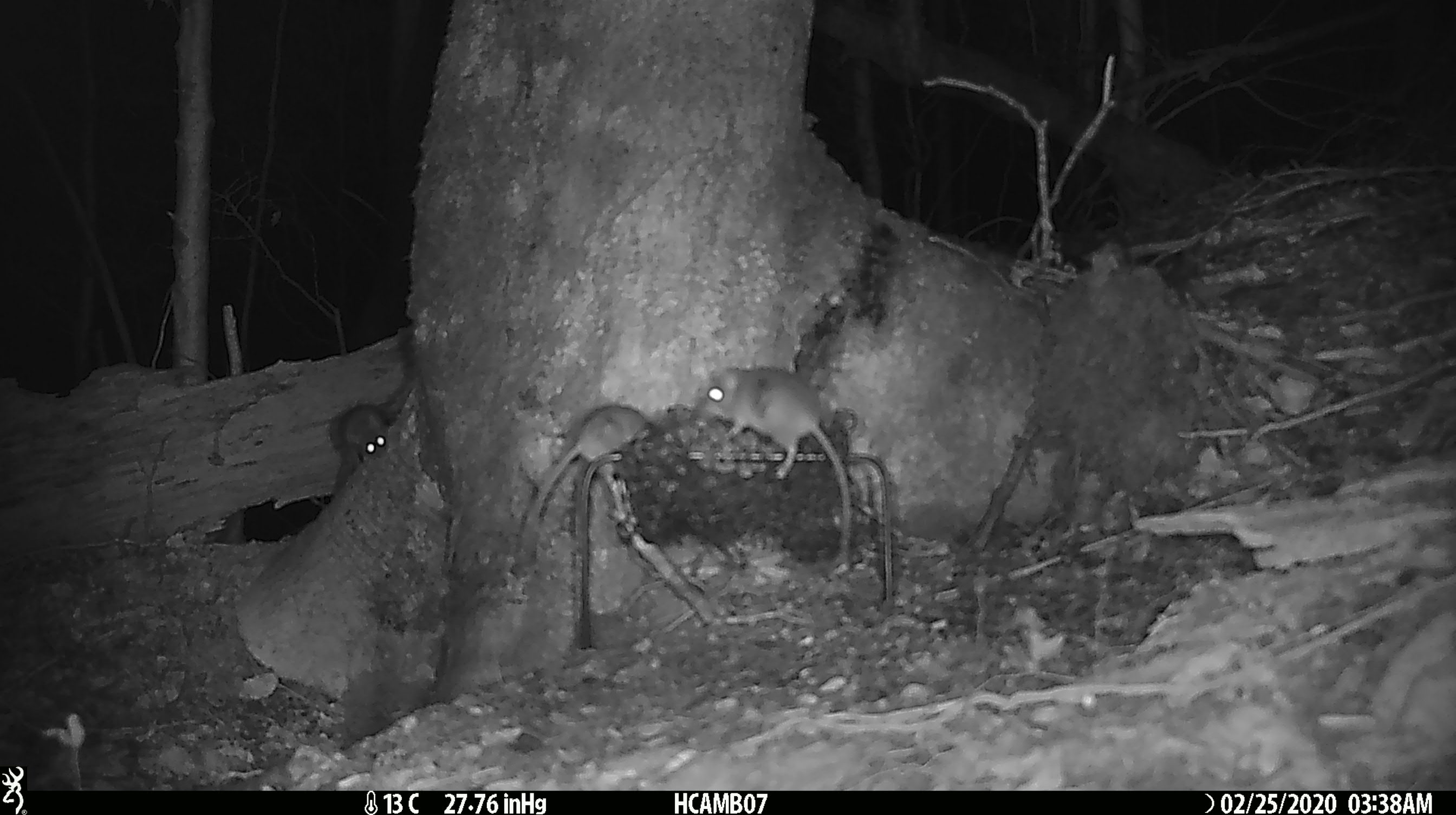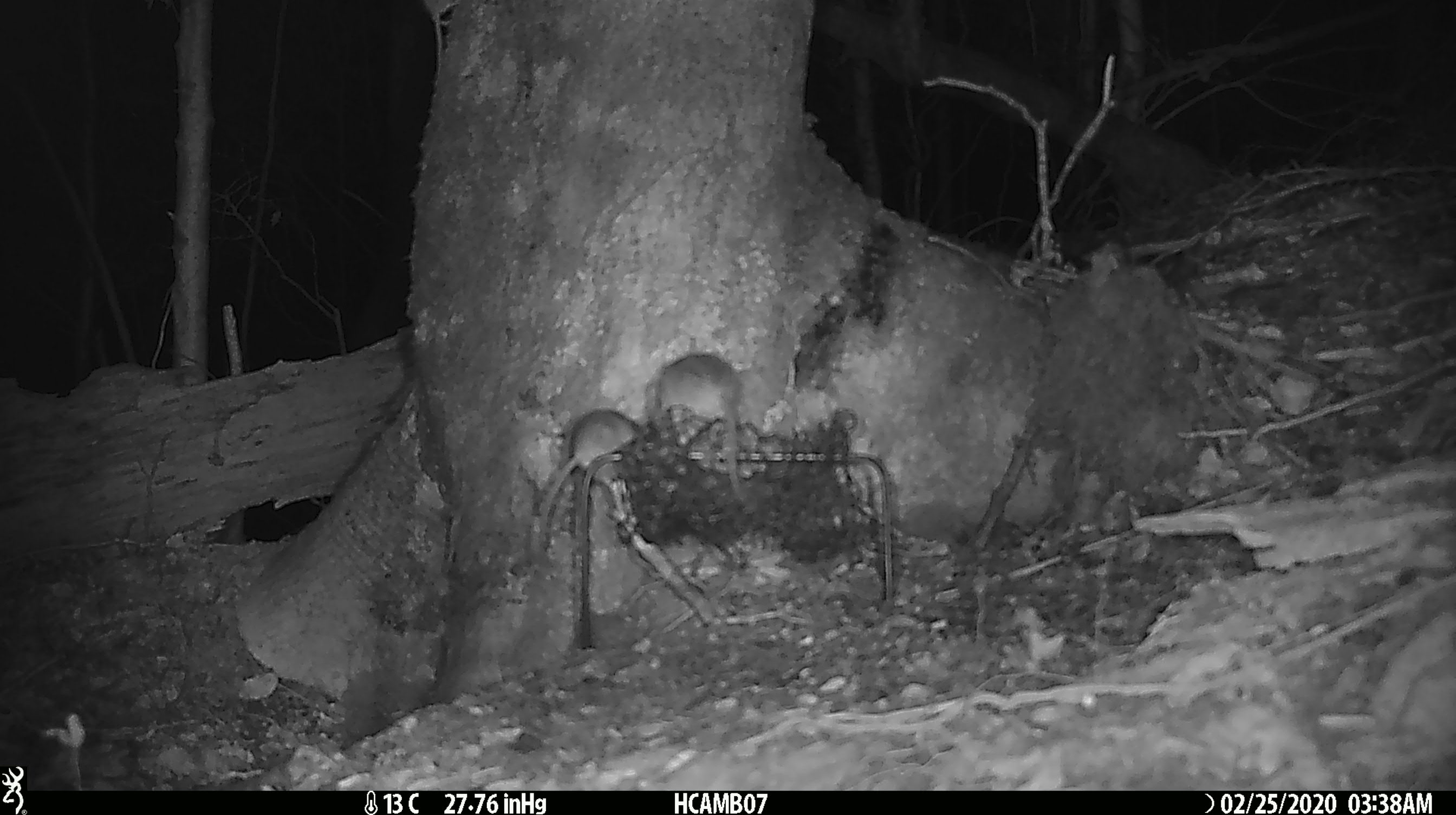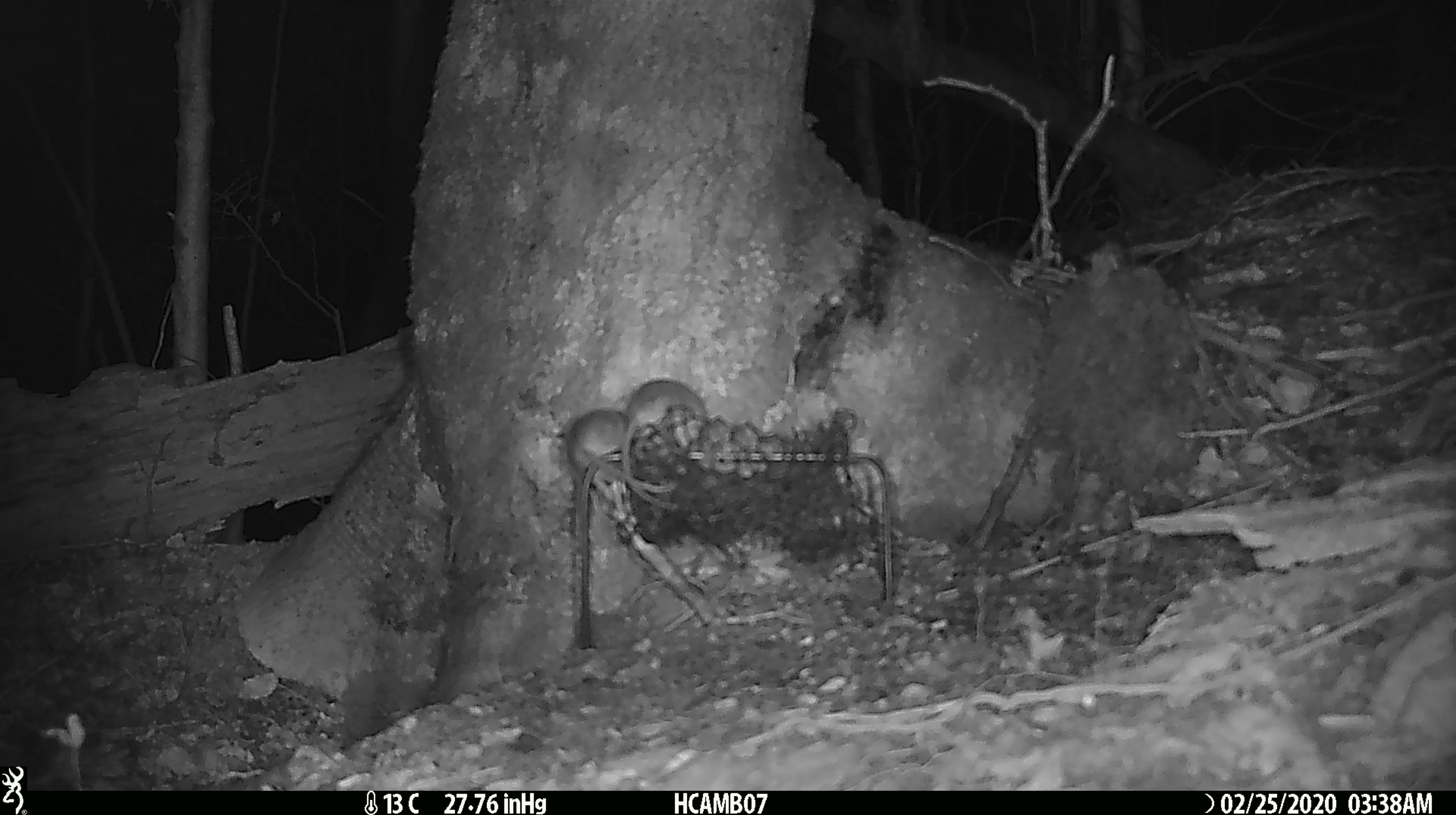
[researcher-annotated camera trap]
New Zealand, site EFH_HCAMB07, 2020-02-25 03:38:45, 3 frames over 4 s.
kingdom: Animalia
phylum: Chordata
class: Mammalia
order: Rodentia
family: Muridae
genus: Mus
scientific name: Mus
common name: mouse